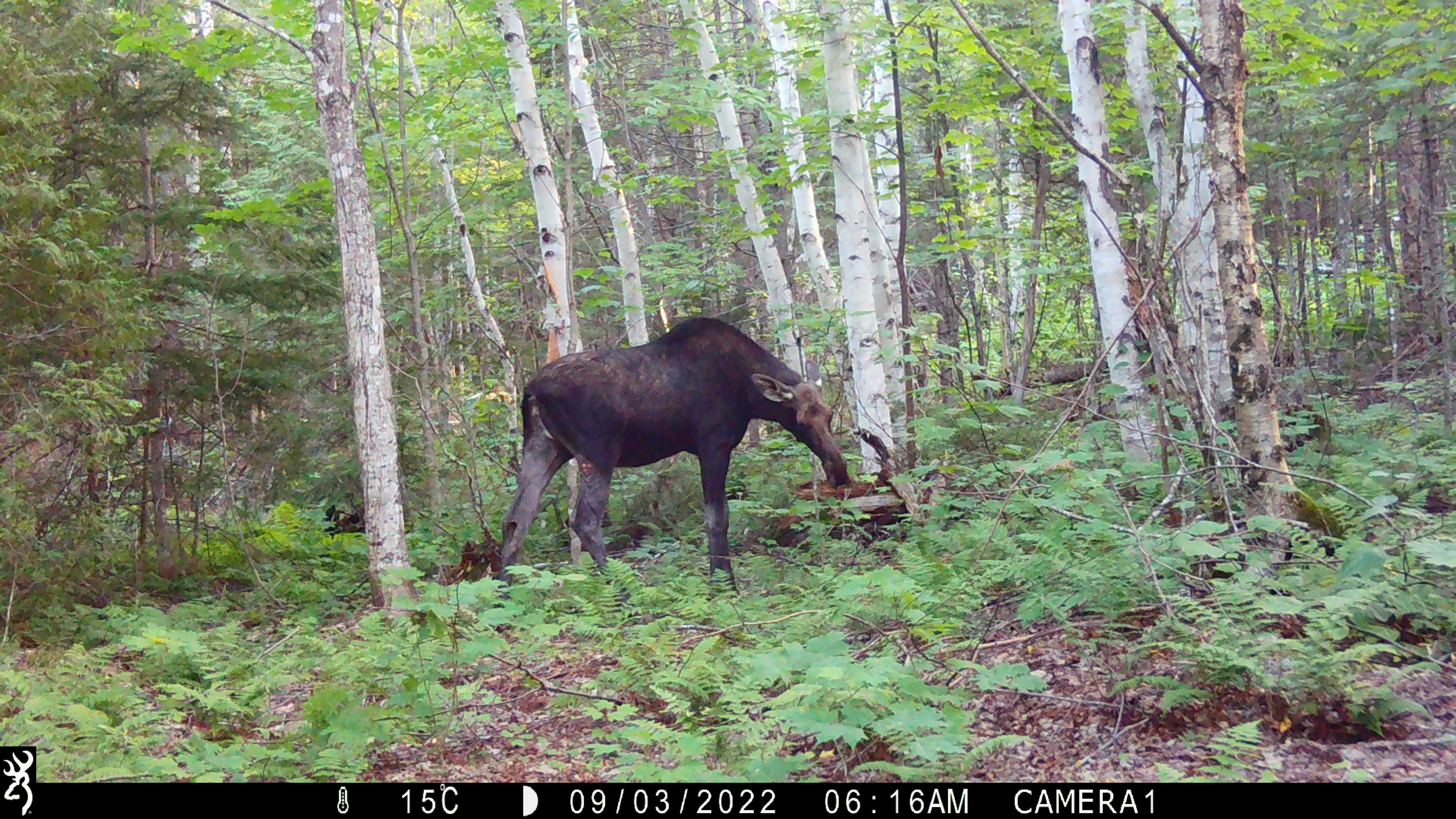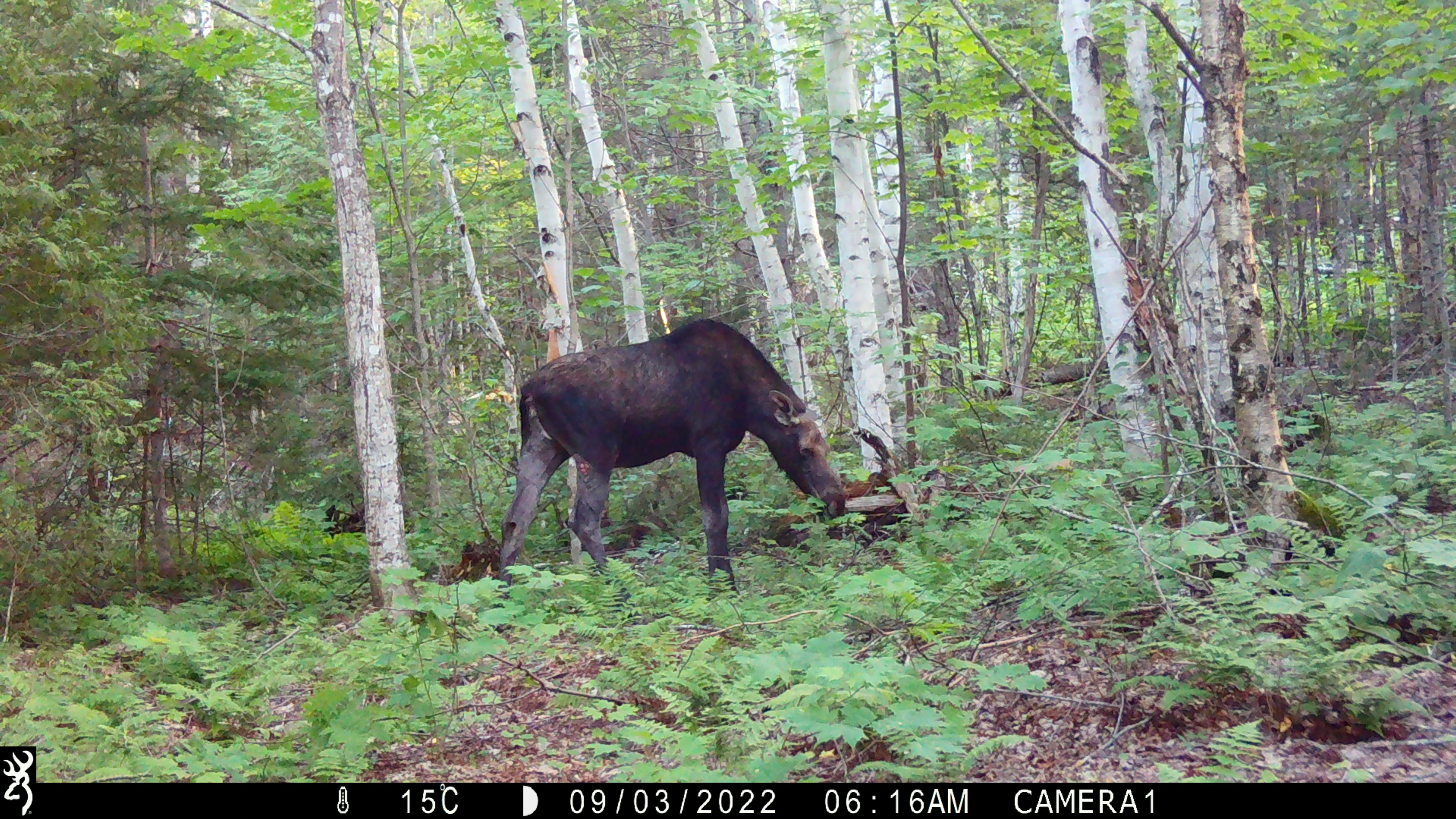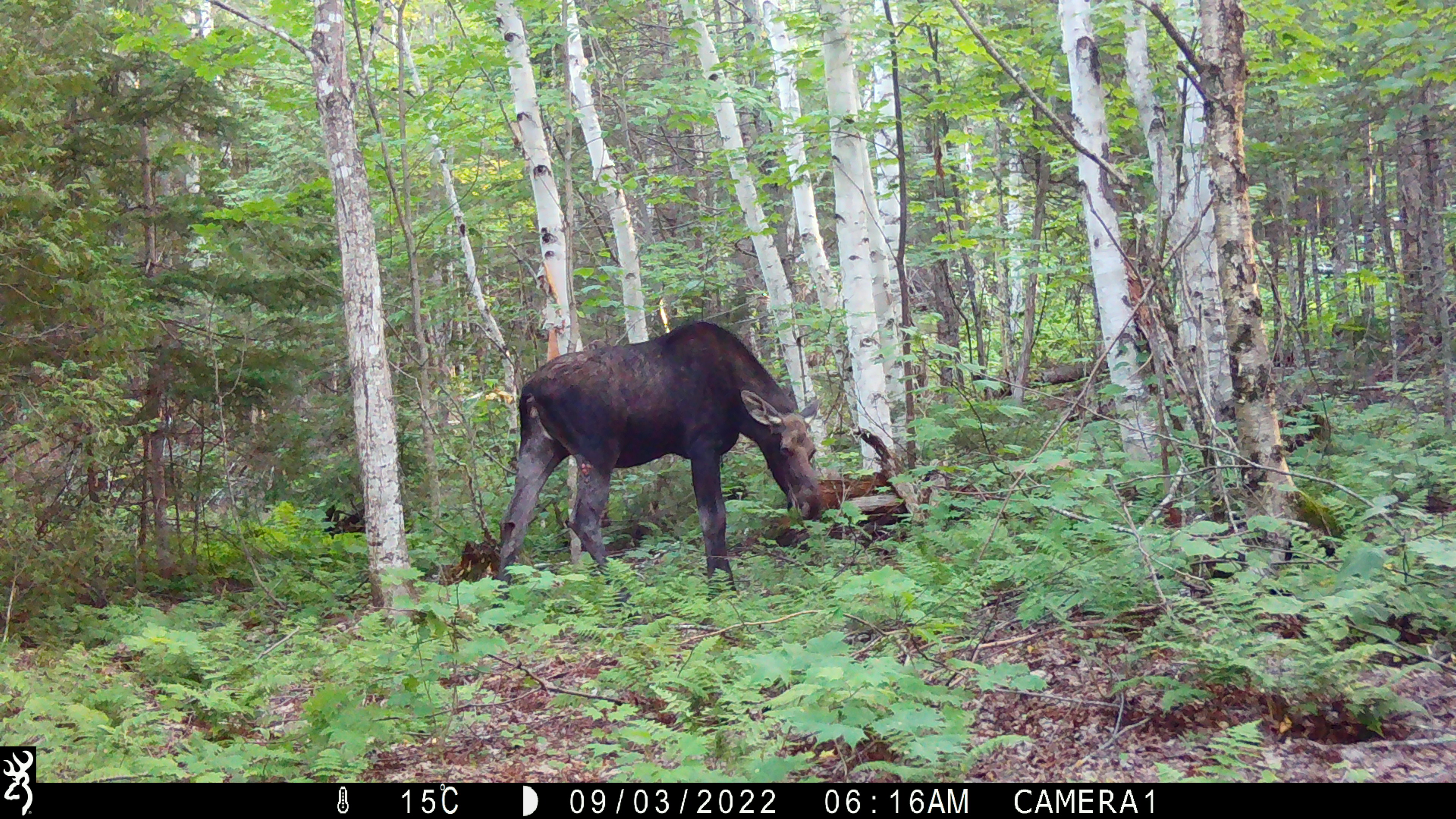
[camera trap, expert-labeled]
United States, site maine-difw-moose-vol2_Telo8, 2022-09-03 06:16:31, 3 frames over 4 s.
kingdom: Animalia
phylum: Chordata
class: Mammalia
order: Artiodactyla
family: Cervidae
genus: Alces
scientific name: Alces alces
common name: moose